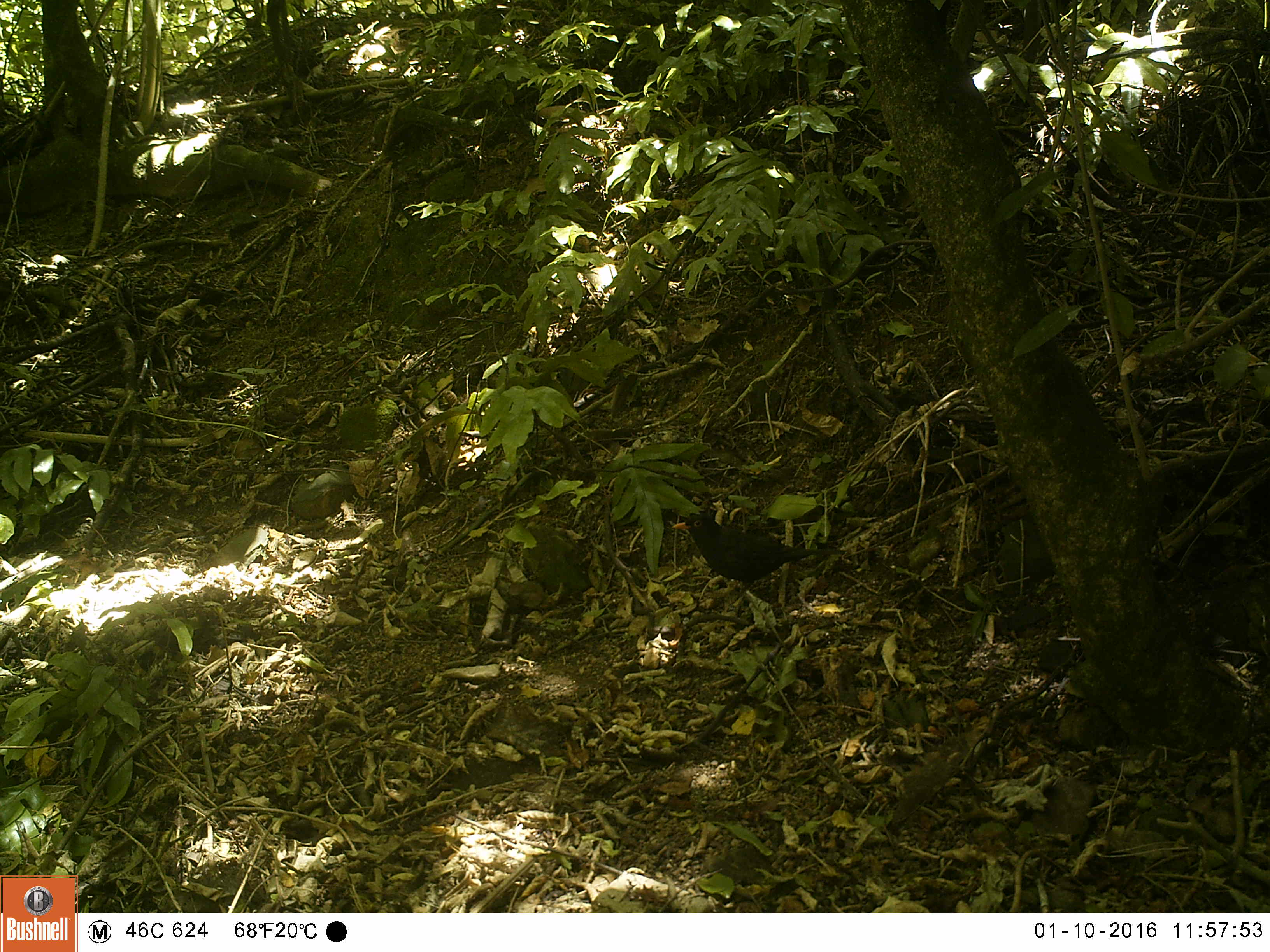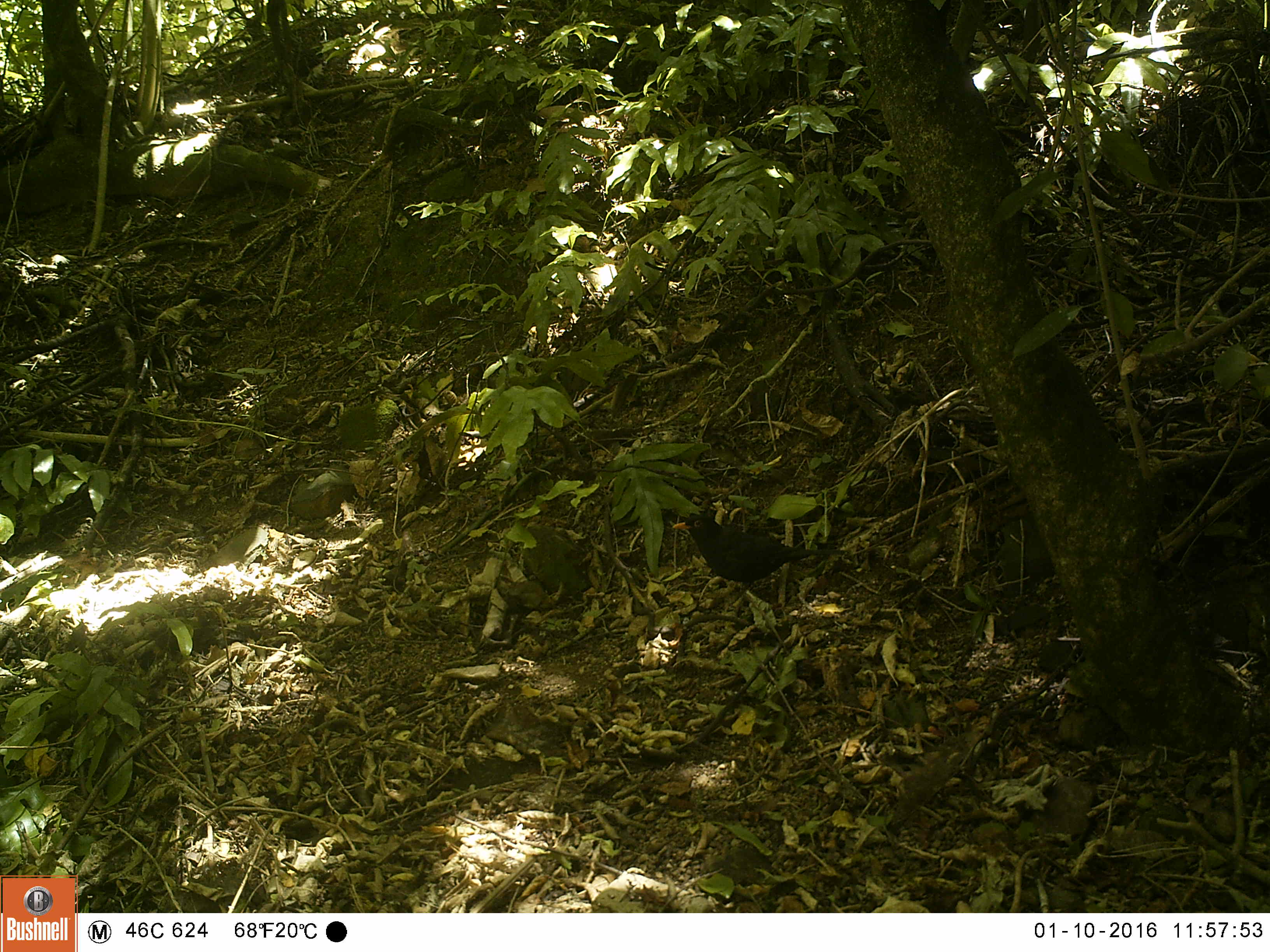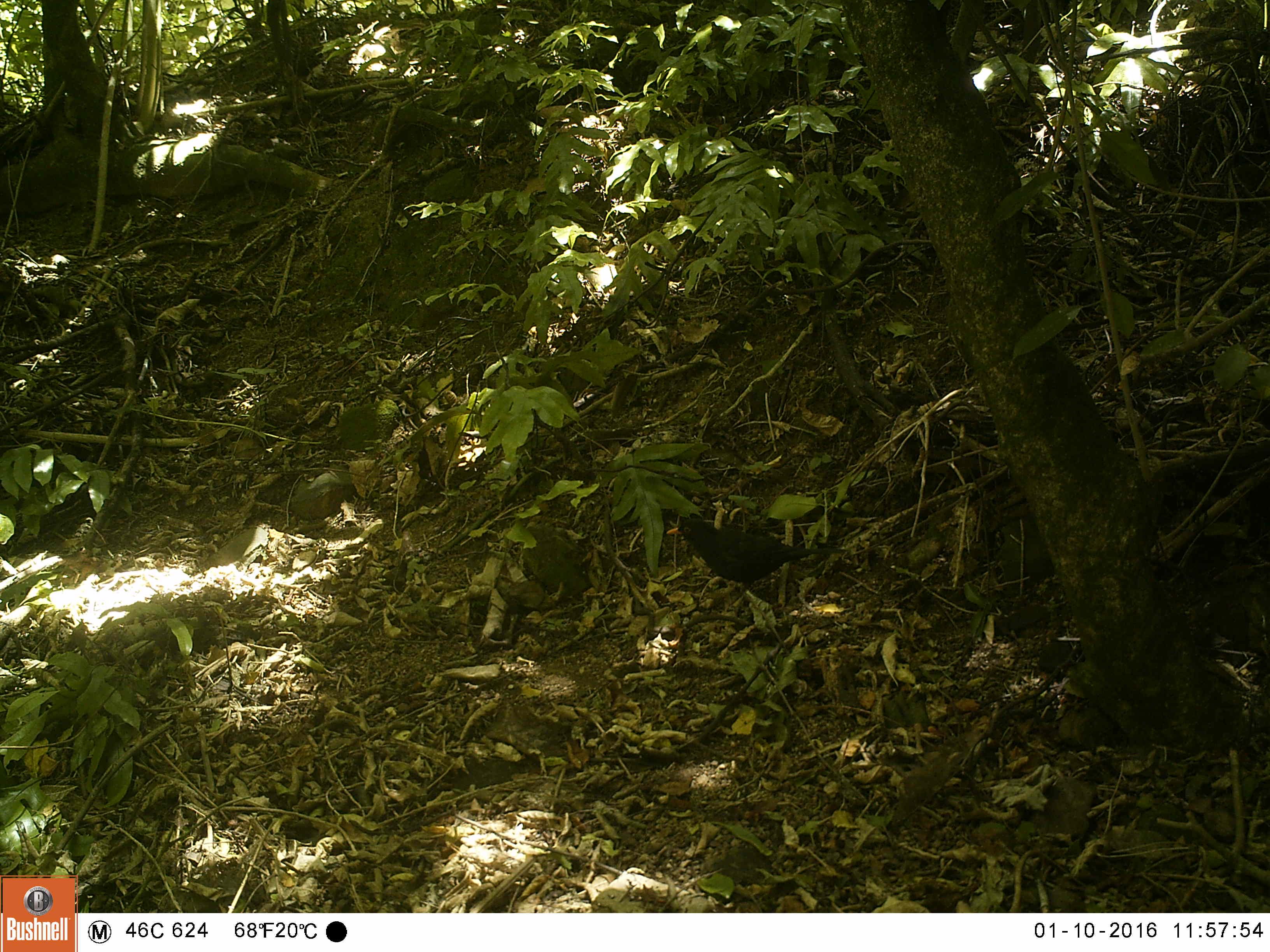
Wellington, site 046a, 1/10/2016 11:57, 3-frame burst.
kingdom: Animalia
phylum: Chordata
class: Aves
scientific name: Aves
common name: bird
Bird (Aves).